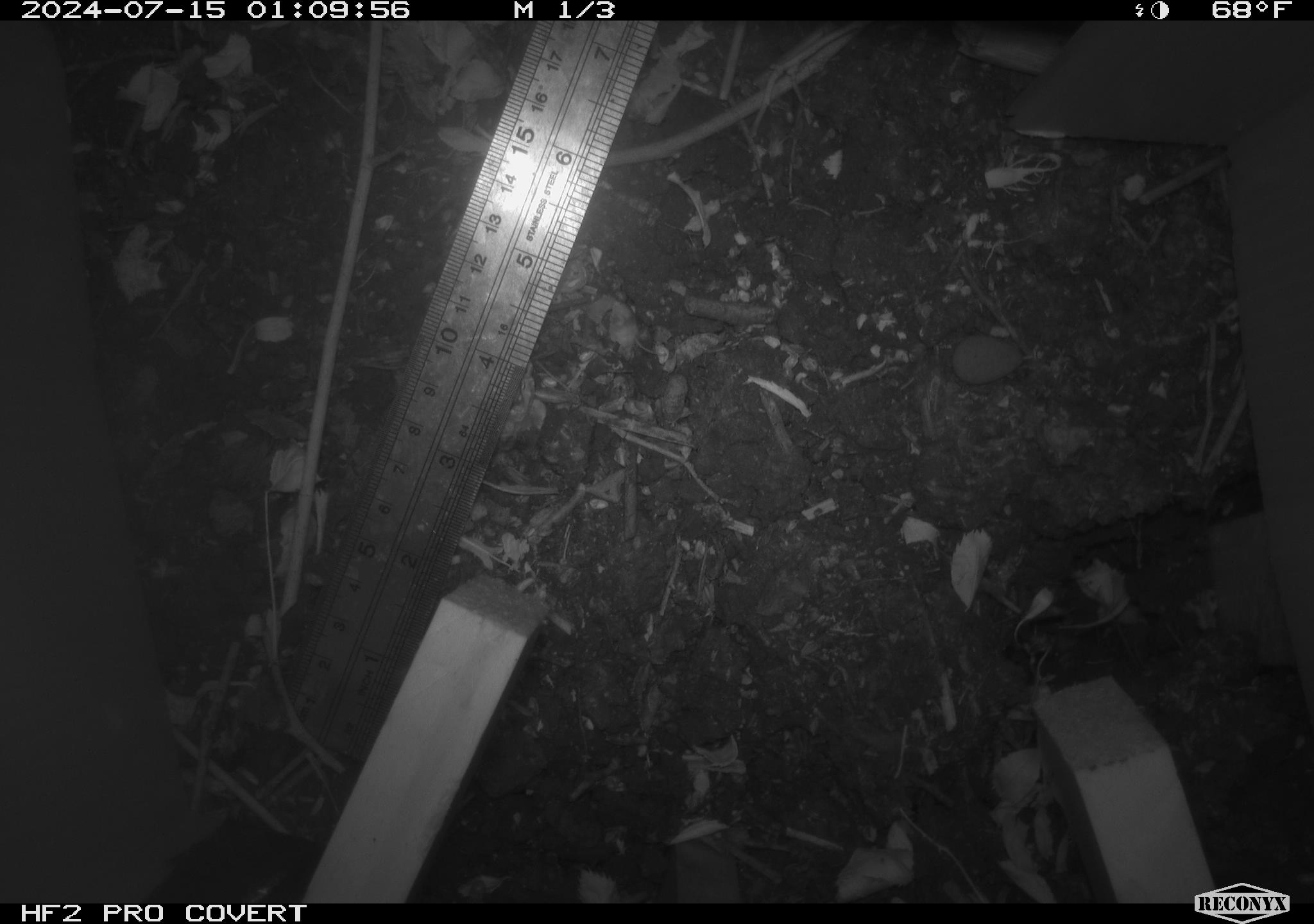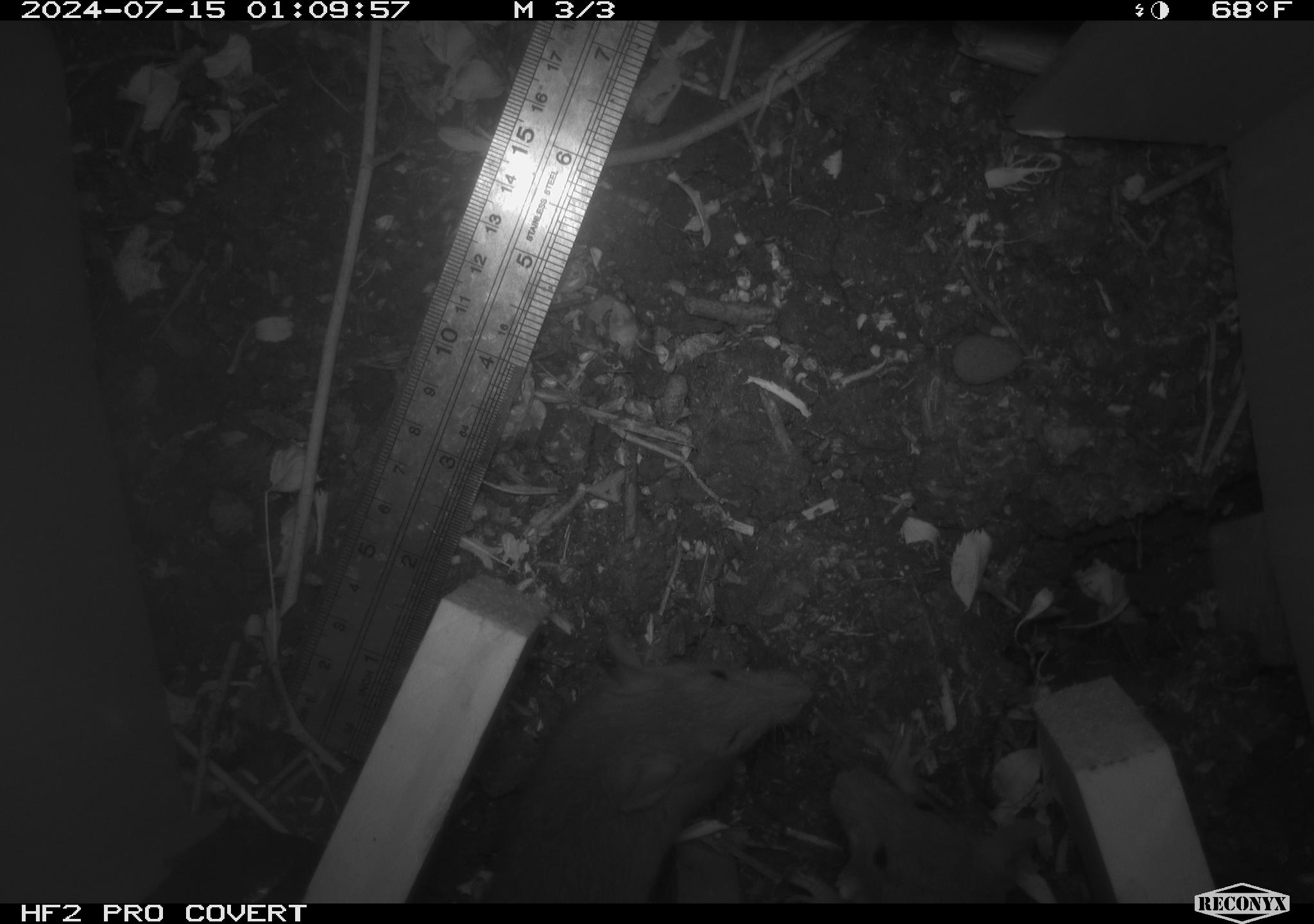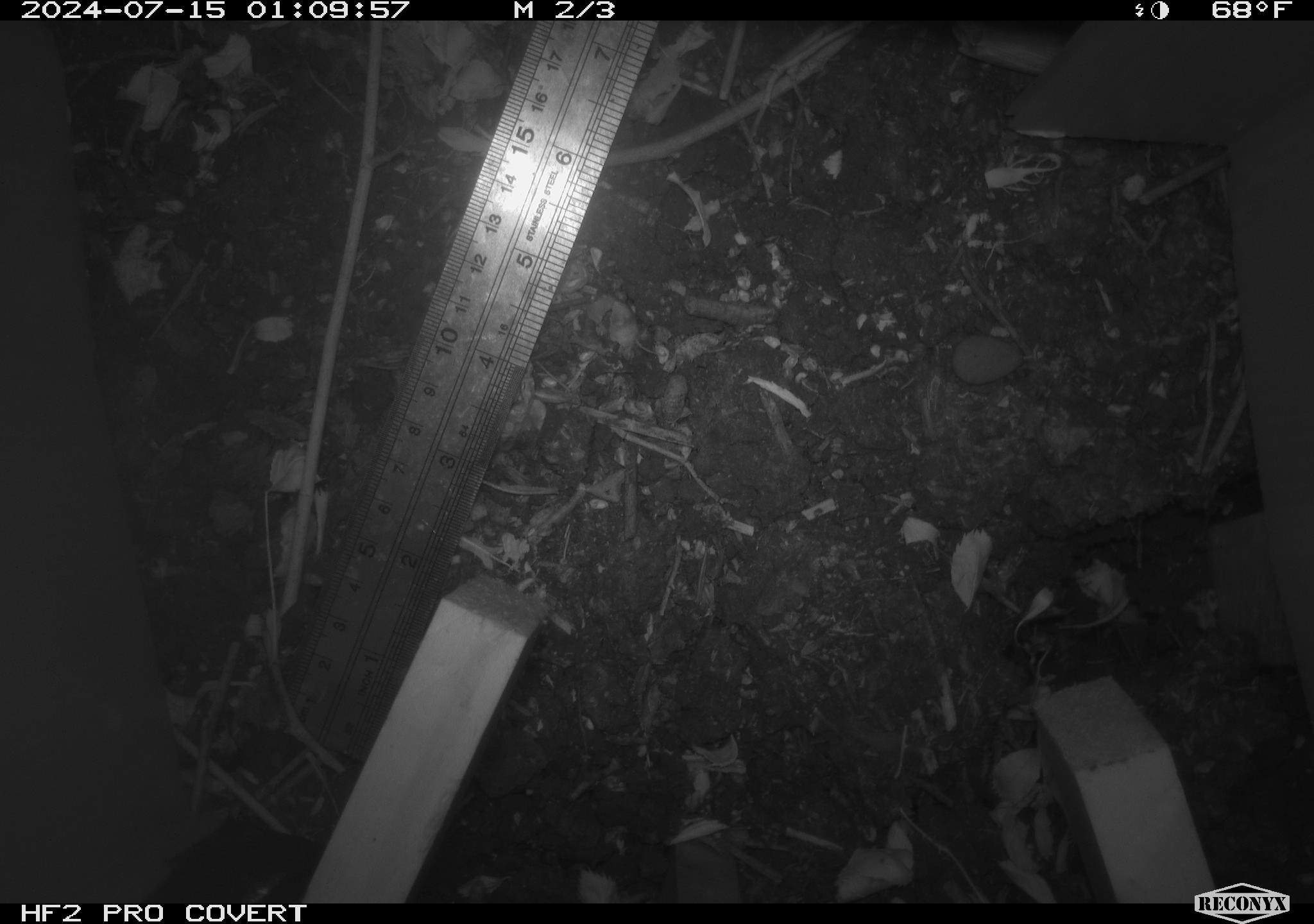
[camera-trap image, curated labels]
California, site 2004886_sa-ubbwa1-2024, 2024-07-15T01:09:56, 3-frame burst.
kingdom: Animalia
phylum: Chordata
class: Mammalia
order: Rodentia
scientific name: Rodentia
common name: mouse species